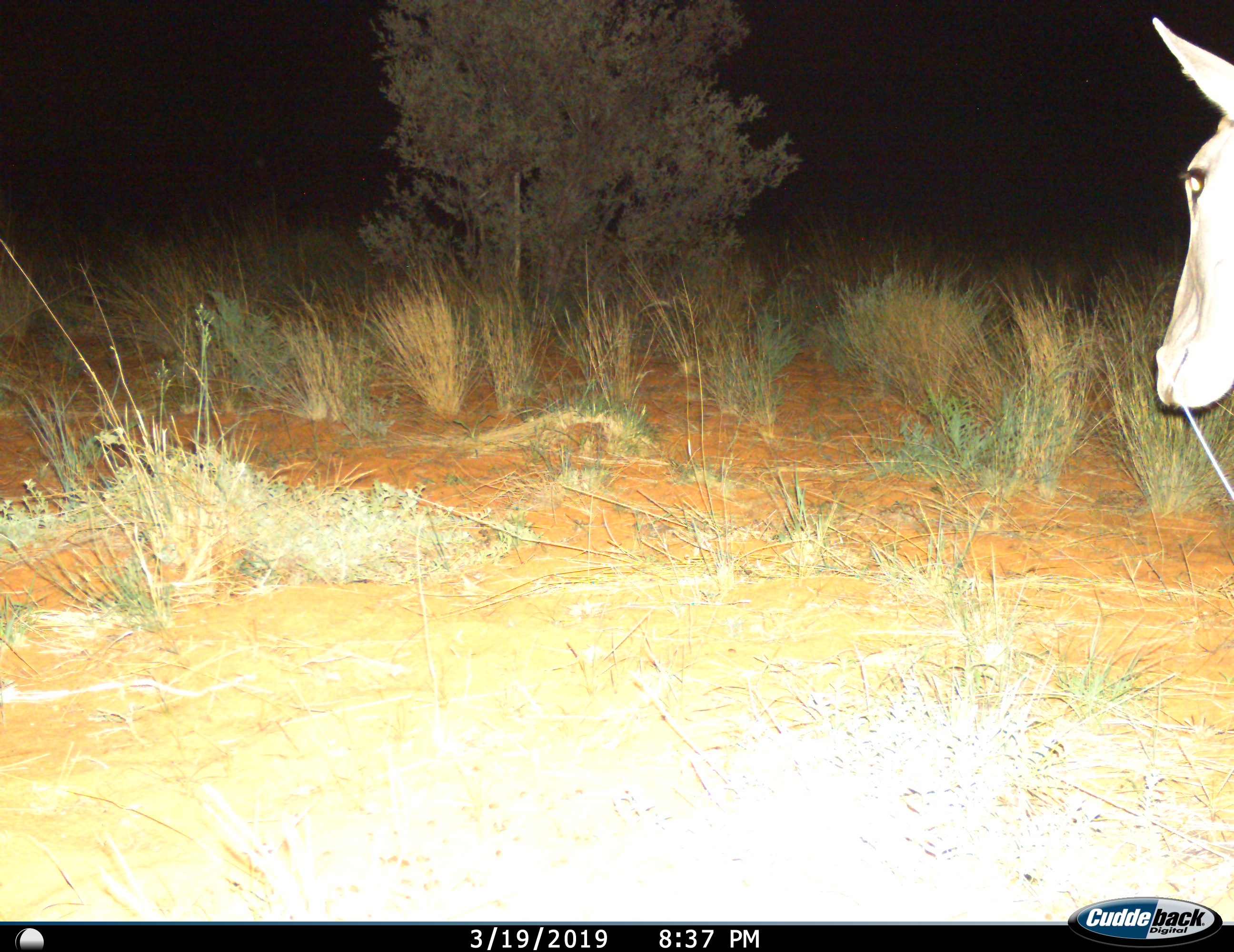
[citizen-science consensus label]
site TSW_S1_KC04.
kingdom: Animalia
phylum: Chordata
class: Mammalia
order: Artiodactyla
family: Bovidae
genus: Tragelaphus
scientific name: Tragelaphus oryx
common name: eland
Eland (Tragelaphus oryx), count 1. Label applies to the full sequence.